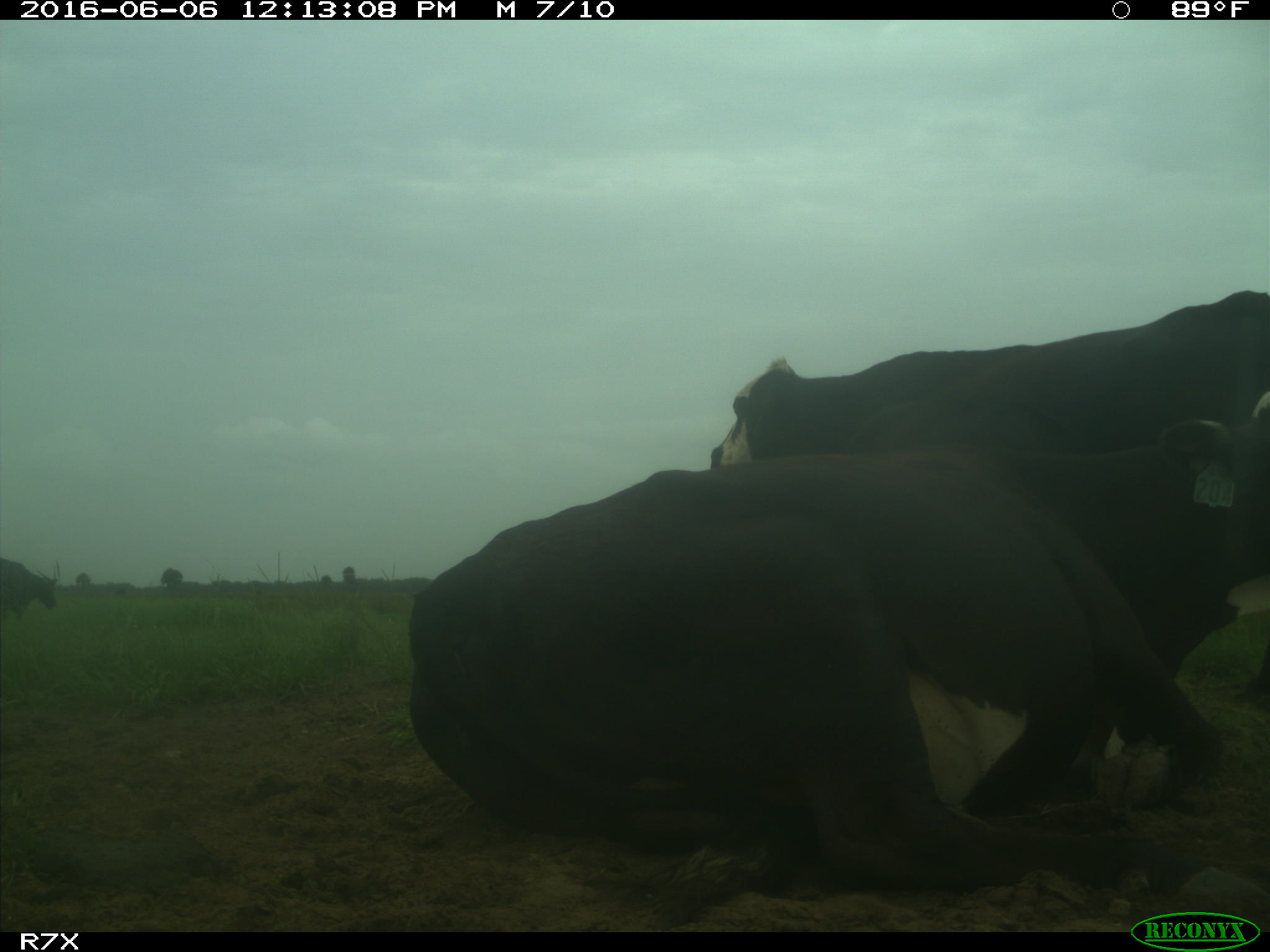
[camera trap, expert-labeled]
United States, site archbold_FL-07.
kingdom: Animalia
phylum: Chordata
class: Mammalia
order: Artiodactyla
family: Bovidae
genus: Bos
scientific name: Bos taurus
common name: domestic cow